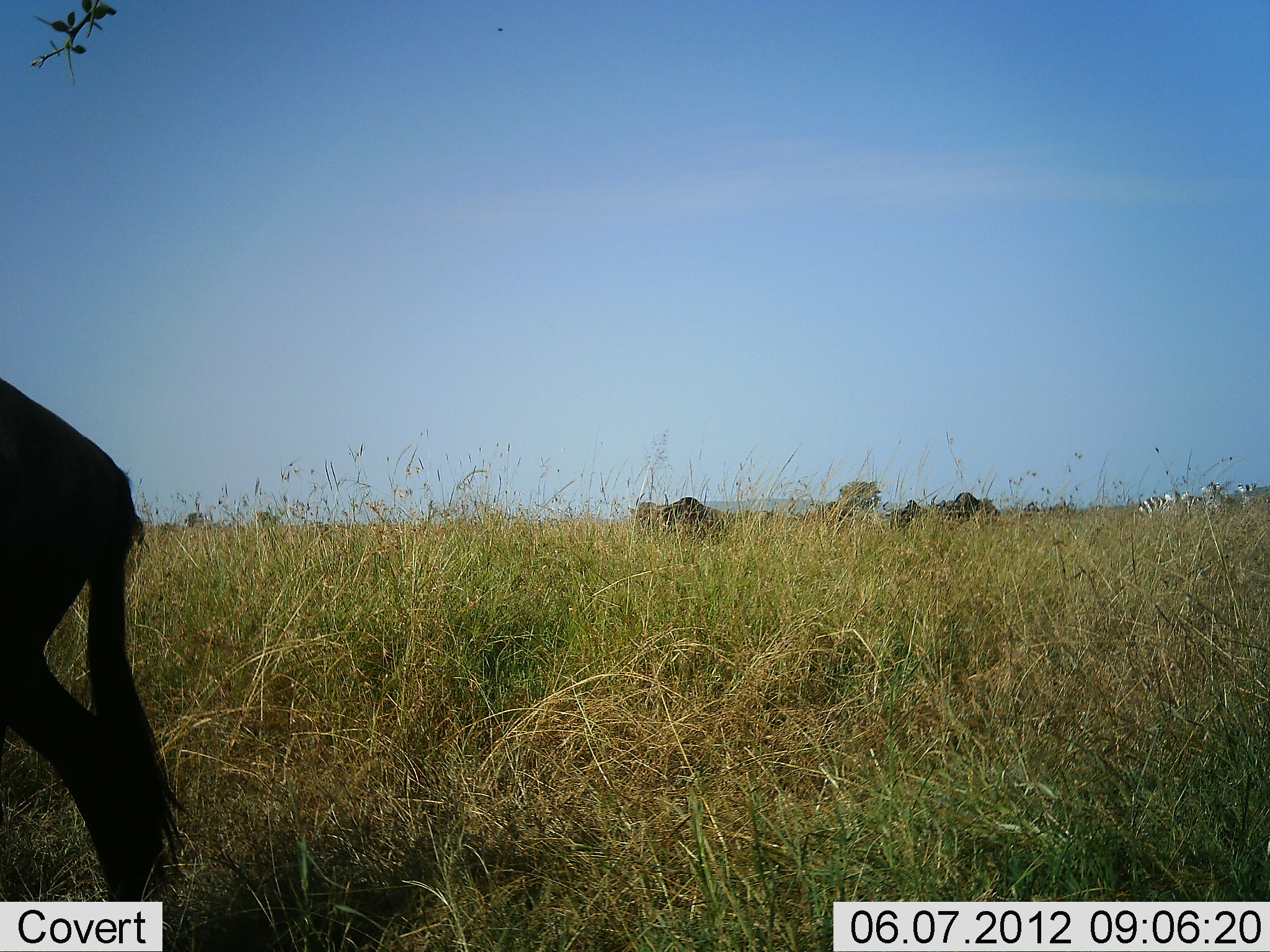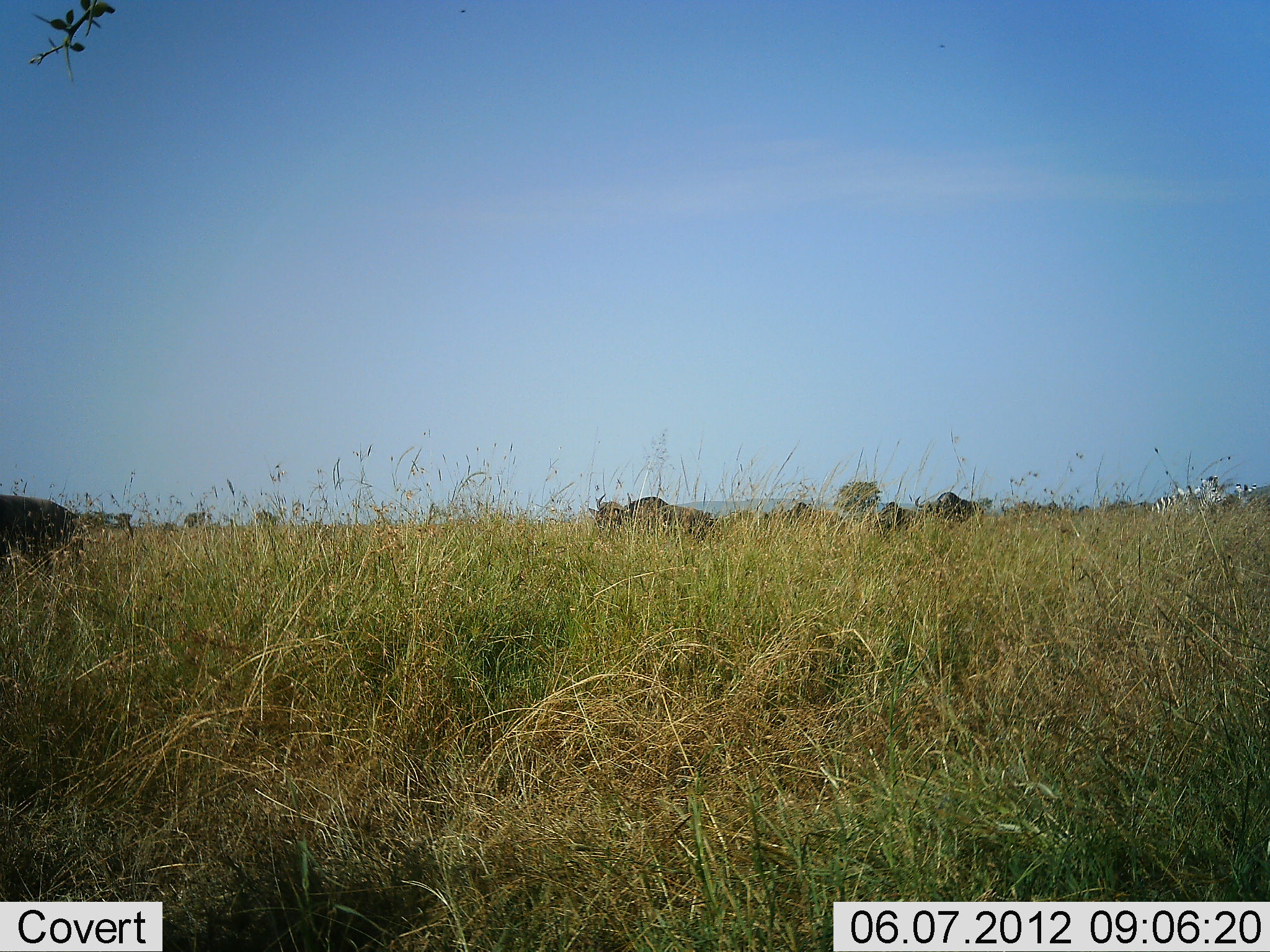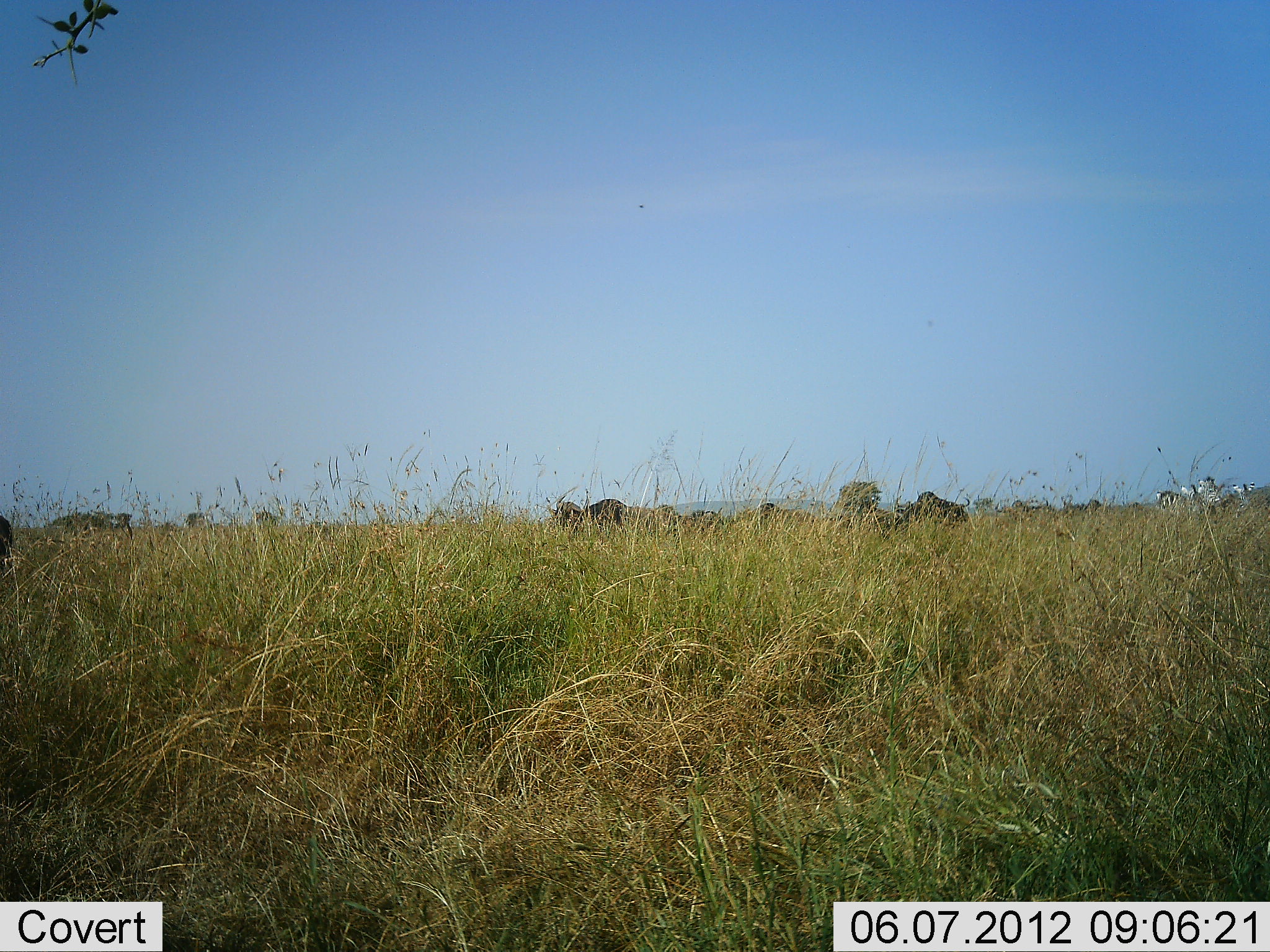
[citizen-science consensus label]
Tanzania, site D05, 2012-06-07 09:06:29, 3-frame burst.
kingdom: Animalia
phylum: Chordata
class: Mammalia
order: Artiodactyla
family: Bovidae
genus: Connochaetes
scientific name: Connochaetes taurinus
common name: blue wildebeest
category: wildebeest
Wildebeest (blue wildebeest) (Connochaetes taurinus), count 9. Behavior (volunteer vote fractions): standing 20%, resting 0%, moving 100%, interacting 0%. Young present (vote fraction): 0%. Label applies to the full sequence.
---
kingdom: Animalia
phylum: Chordata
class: Mammalia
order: Perissodactyla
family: Equidae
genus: Equus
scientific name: Equus quagga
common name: plains zebra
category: zebra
Zebra (plains zebra) (Equus quagga), count 2. Behavior (volunteer vote fractions): standing 58%, resting 0%, moving 50%, interacting 0%. Young present (vote fraction): 0%. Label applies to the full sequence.